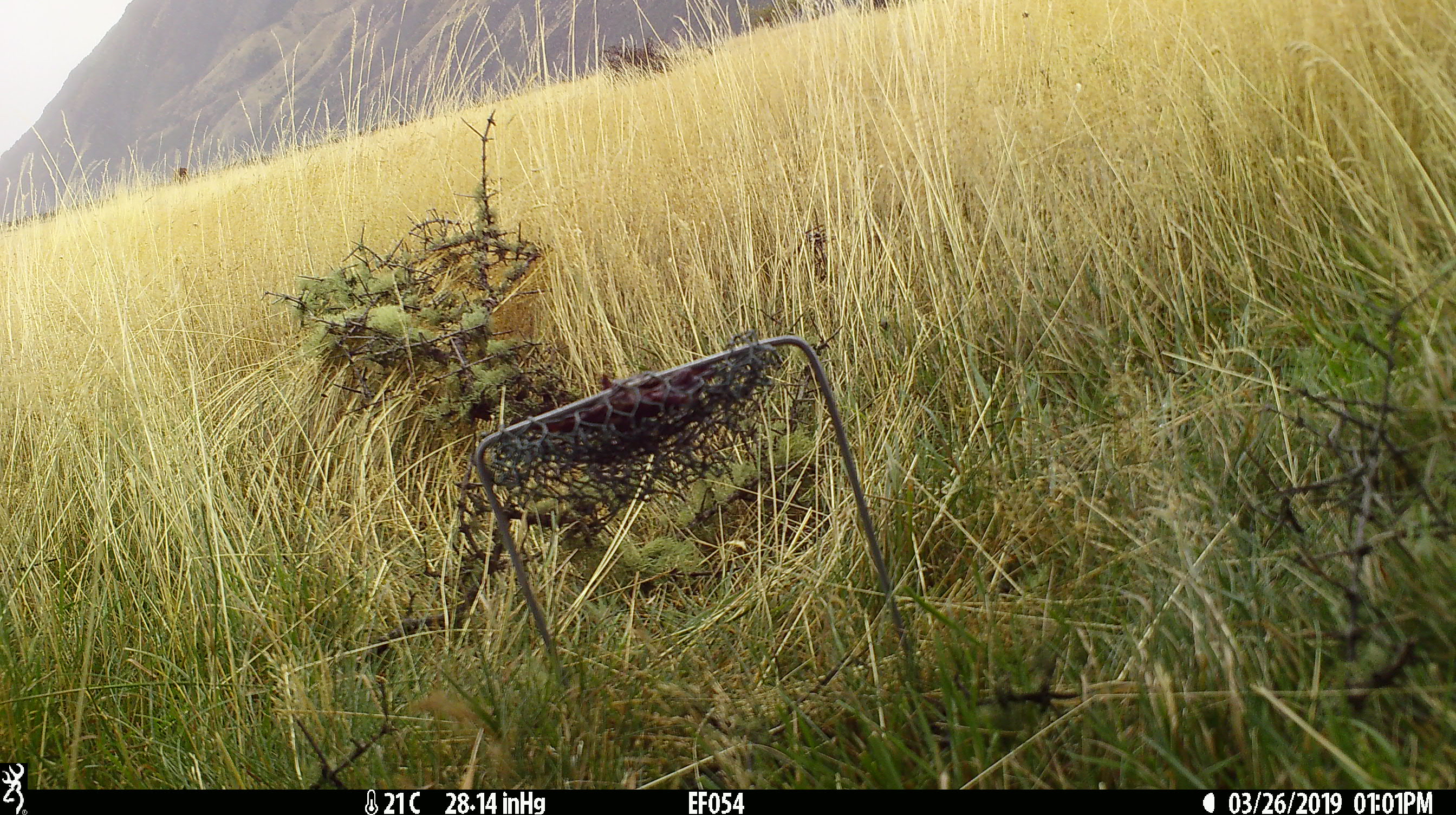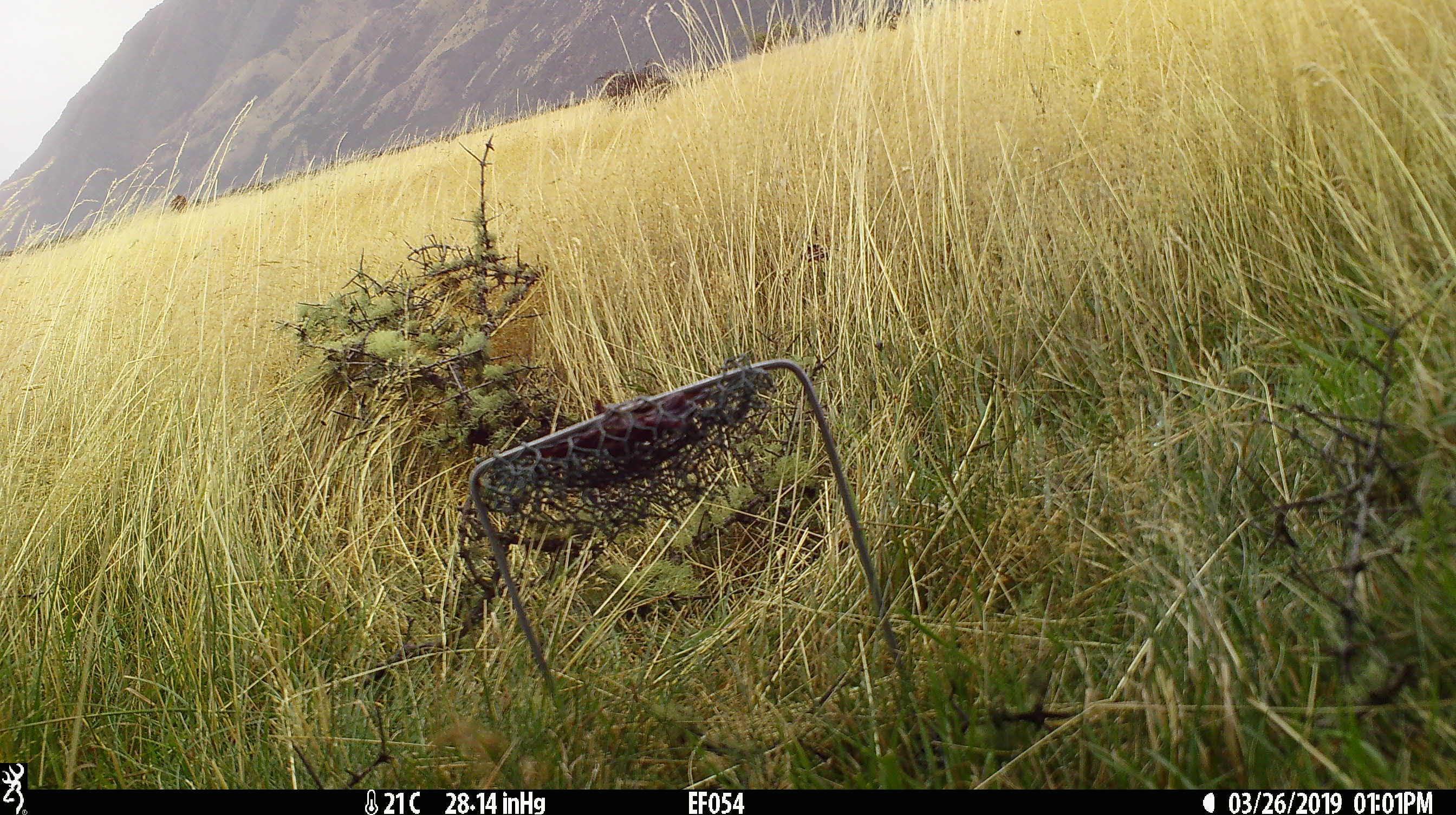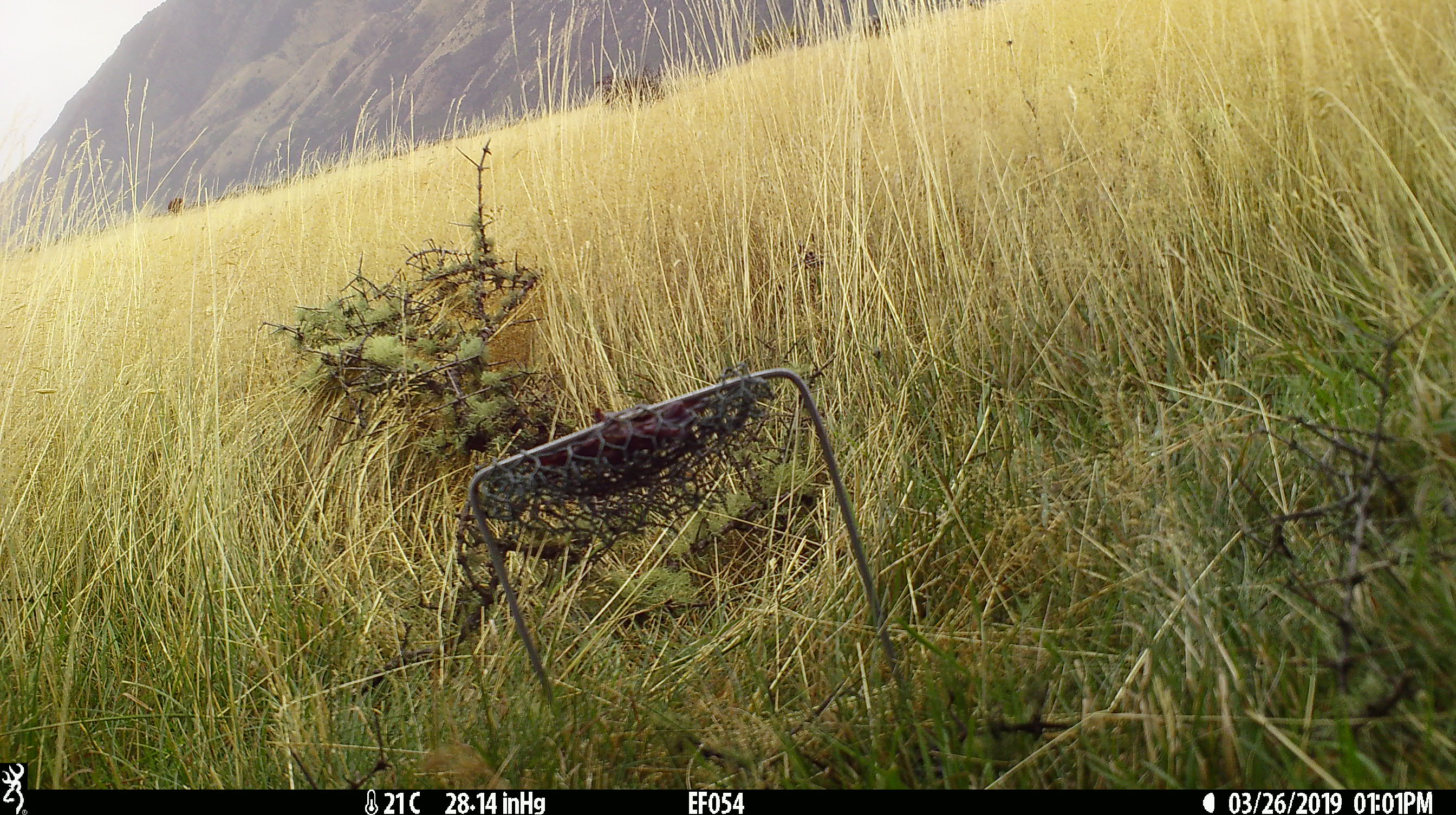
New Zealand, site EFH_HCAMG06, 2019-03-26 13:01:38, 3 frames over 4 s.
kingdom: Animalia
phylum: Chordata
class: Mammalia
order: Artiodactyla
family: Bovidae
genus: Bos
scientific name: Bos taurus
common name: domestic cow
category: cow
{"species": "cow (domestic cow) (Bos taurus)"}